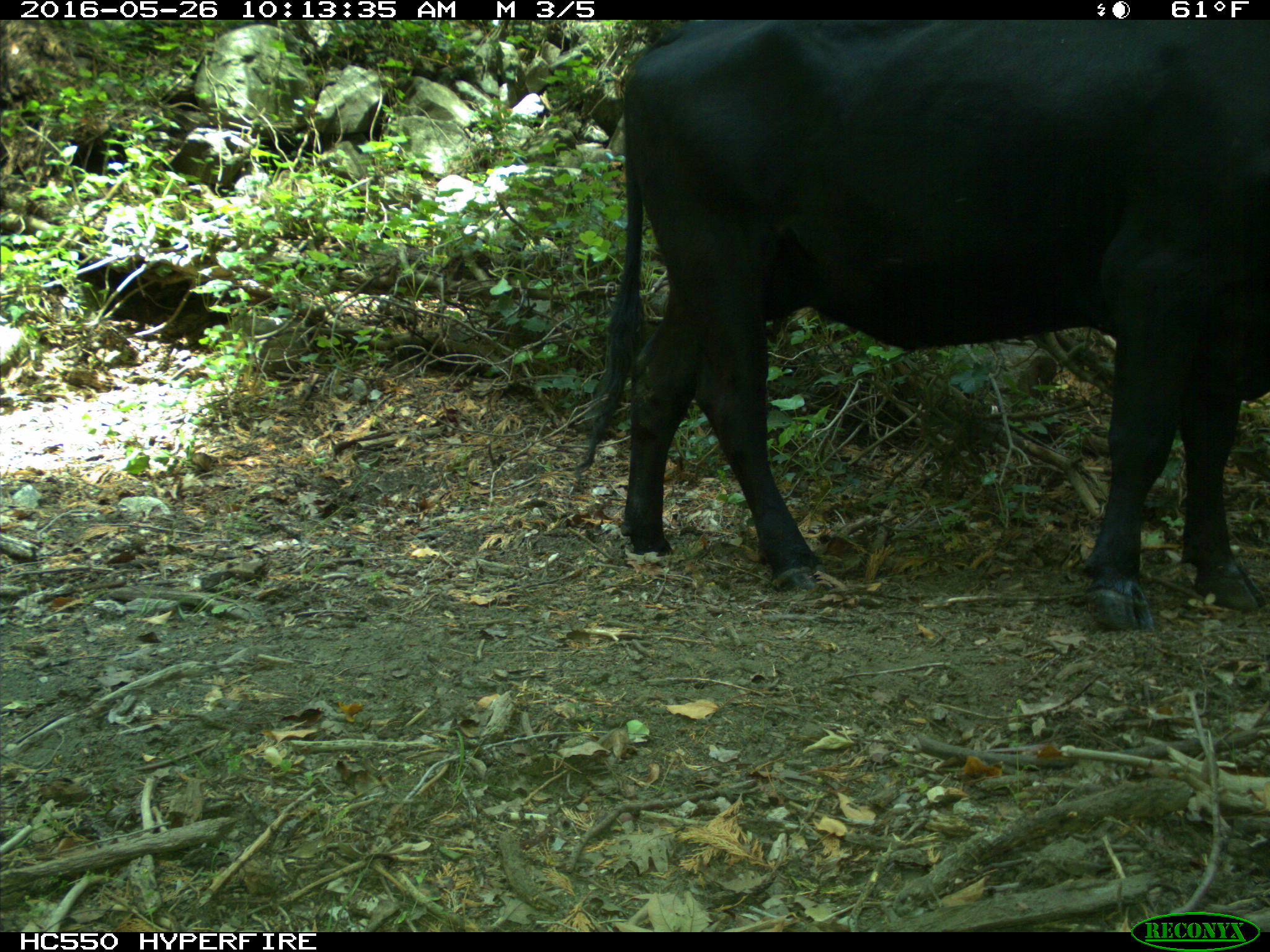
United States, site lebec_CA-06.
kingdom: Animalia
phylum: Chordata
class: Mammalia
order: Artiodactyla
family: Bovidae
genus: Bos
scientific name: Bos taurus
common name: domestic cow